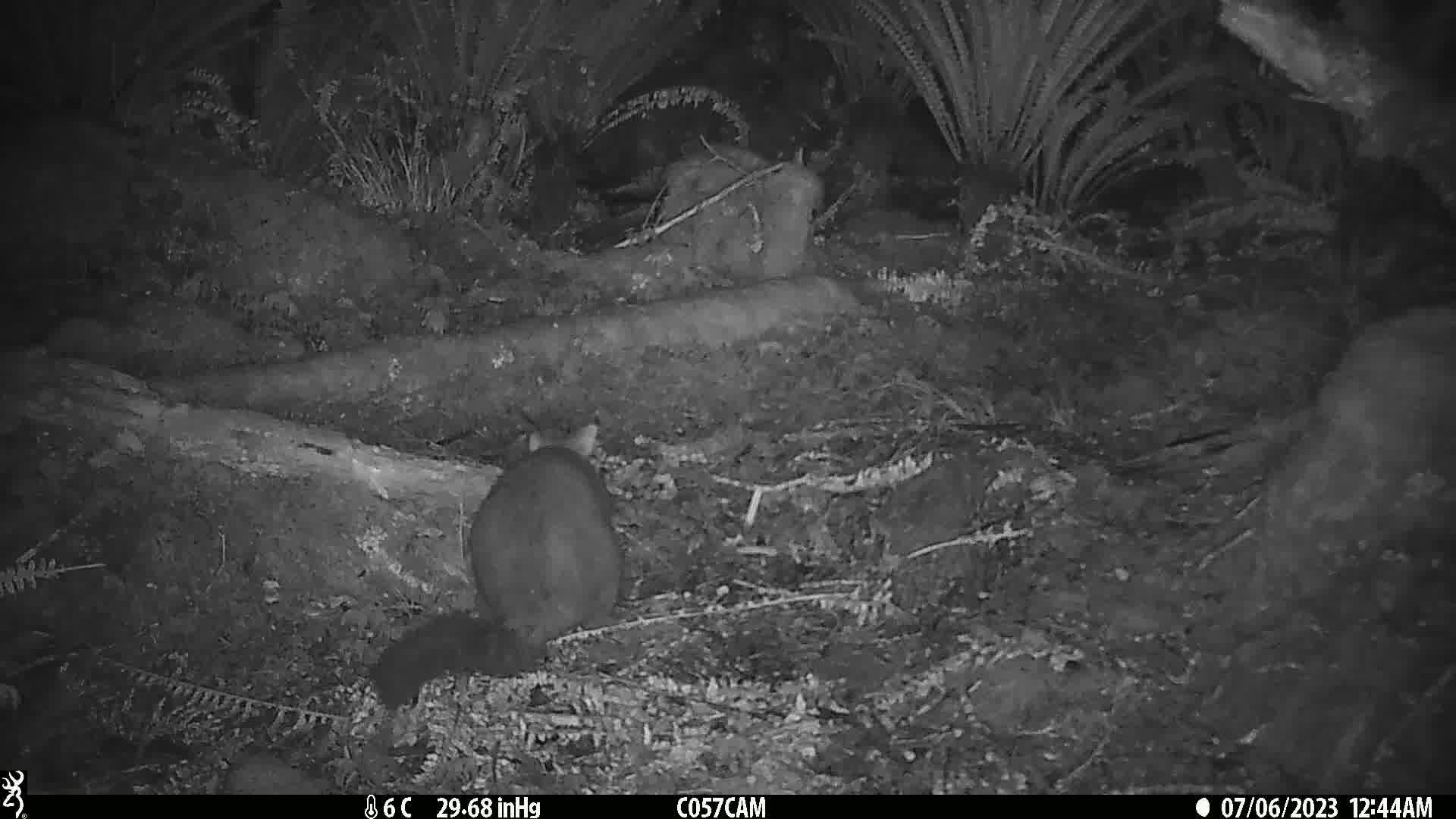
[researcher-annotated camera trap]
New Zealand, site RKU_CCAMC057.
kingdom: Animalia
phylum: Chordata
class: Mammalia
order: Diprotodontia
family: Phalangeridae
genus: Trichosurus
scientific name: Trichosurus vulpecula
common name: common brushtail possum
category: possum